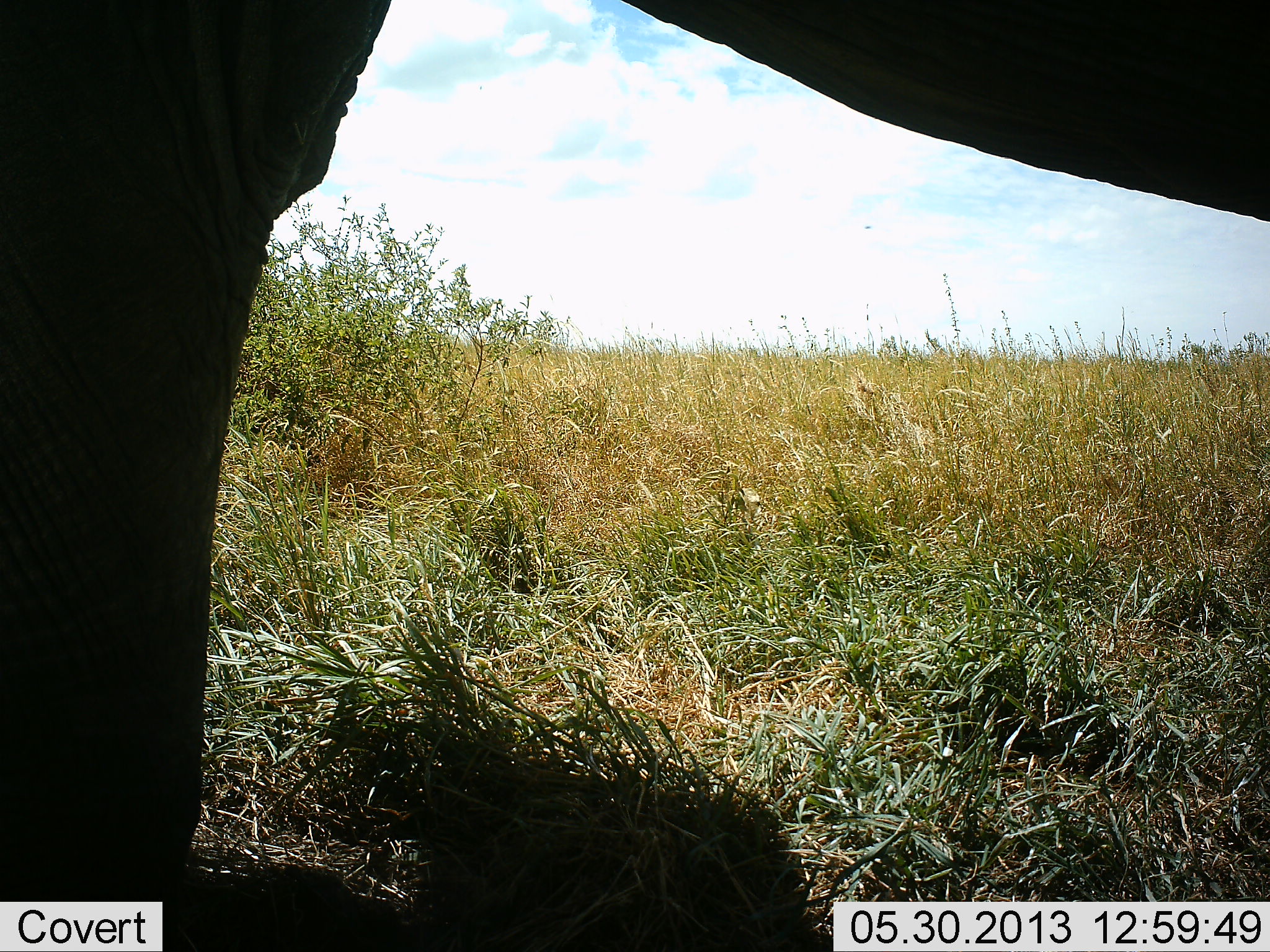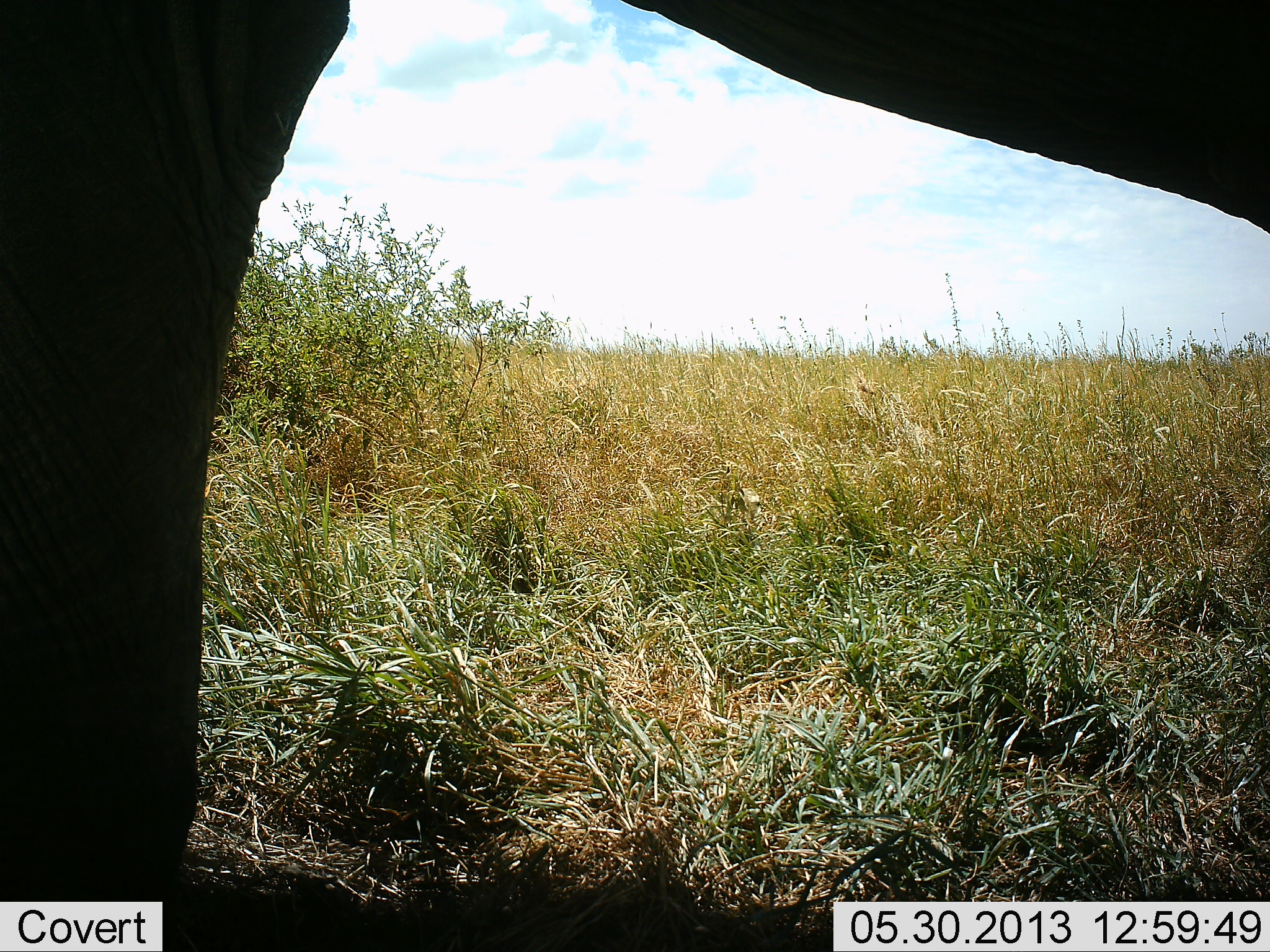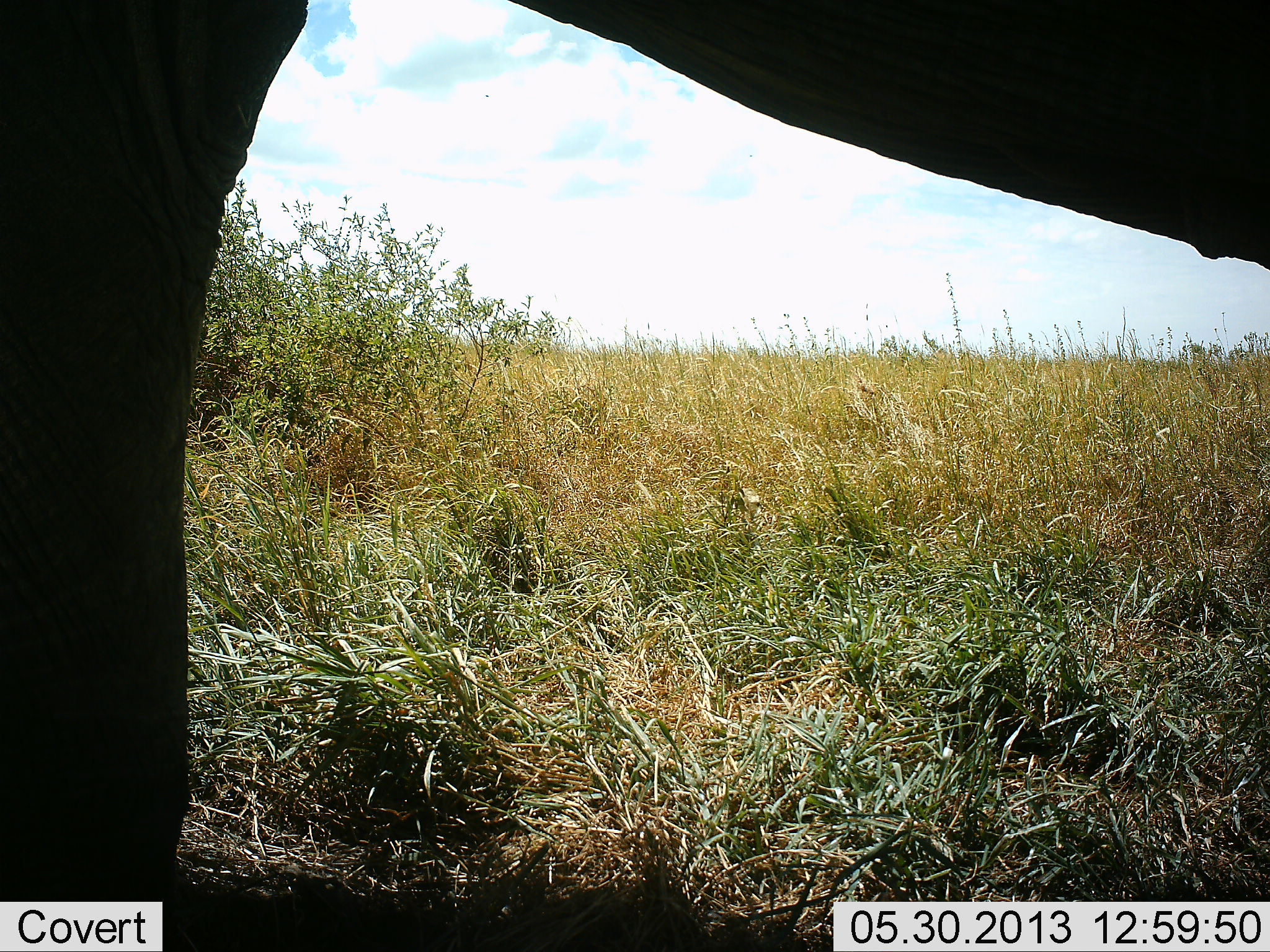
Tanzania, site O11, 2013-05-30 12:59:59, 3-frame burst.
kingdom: Animalia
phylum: Chordata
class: Mammalia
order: Proboscidea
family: Elephantidae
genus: Loxodonta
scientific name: Loxodonta africana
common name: african bush elephant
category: elephant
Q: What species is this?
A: Elephant (african bush elephant) (Loxodonta africana).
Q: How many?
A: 1.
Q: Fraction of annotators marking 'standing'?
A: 75%.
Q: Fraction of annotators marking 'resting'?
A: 0%.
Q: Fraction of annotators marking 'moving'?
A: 25%.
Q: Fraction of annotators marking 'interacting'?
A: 0%.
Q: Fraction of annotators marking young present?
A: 3%.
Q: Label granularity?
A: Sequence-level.